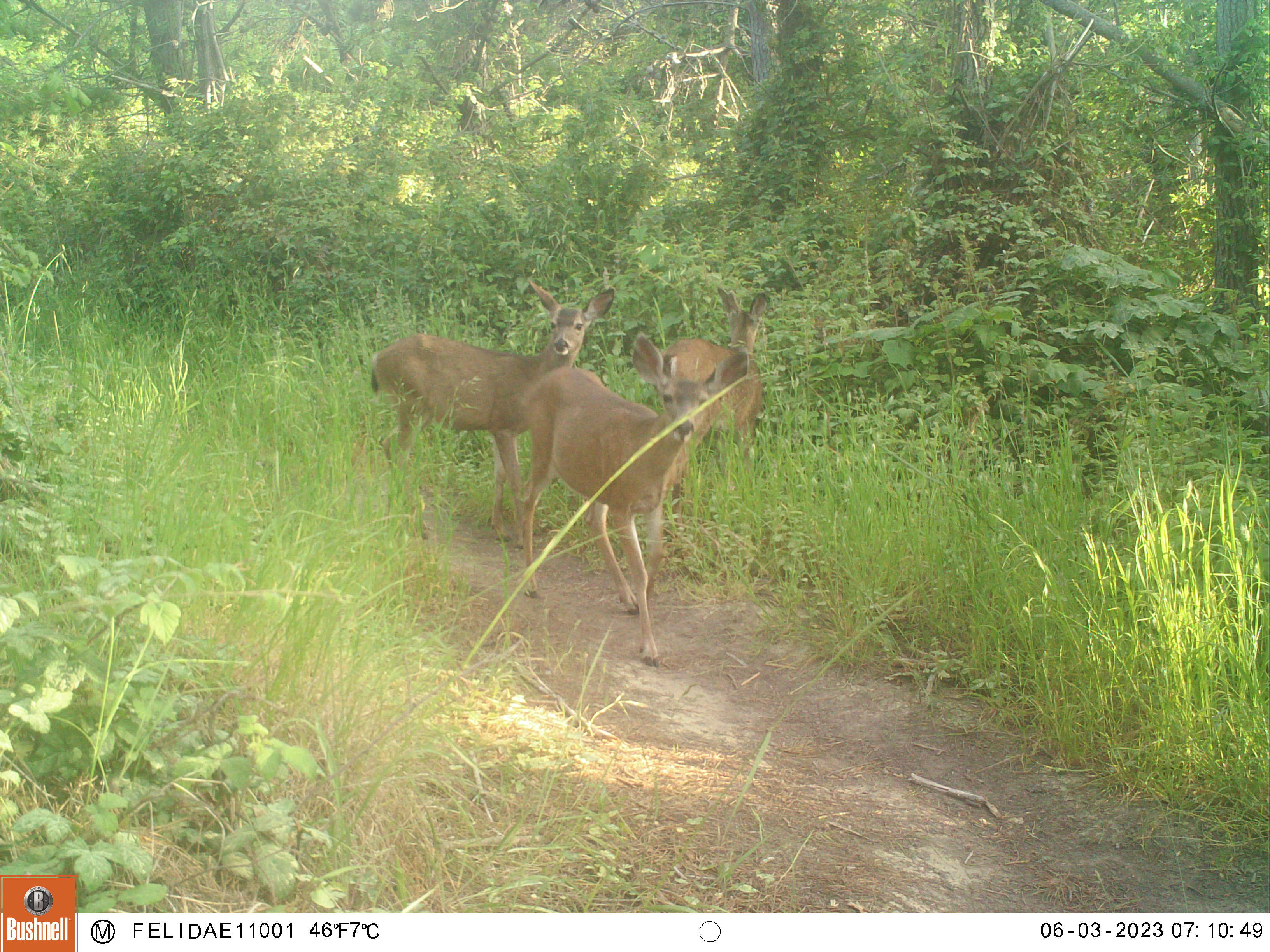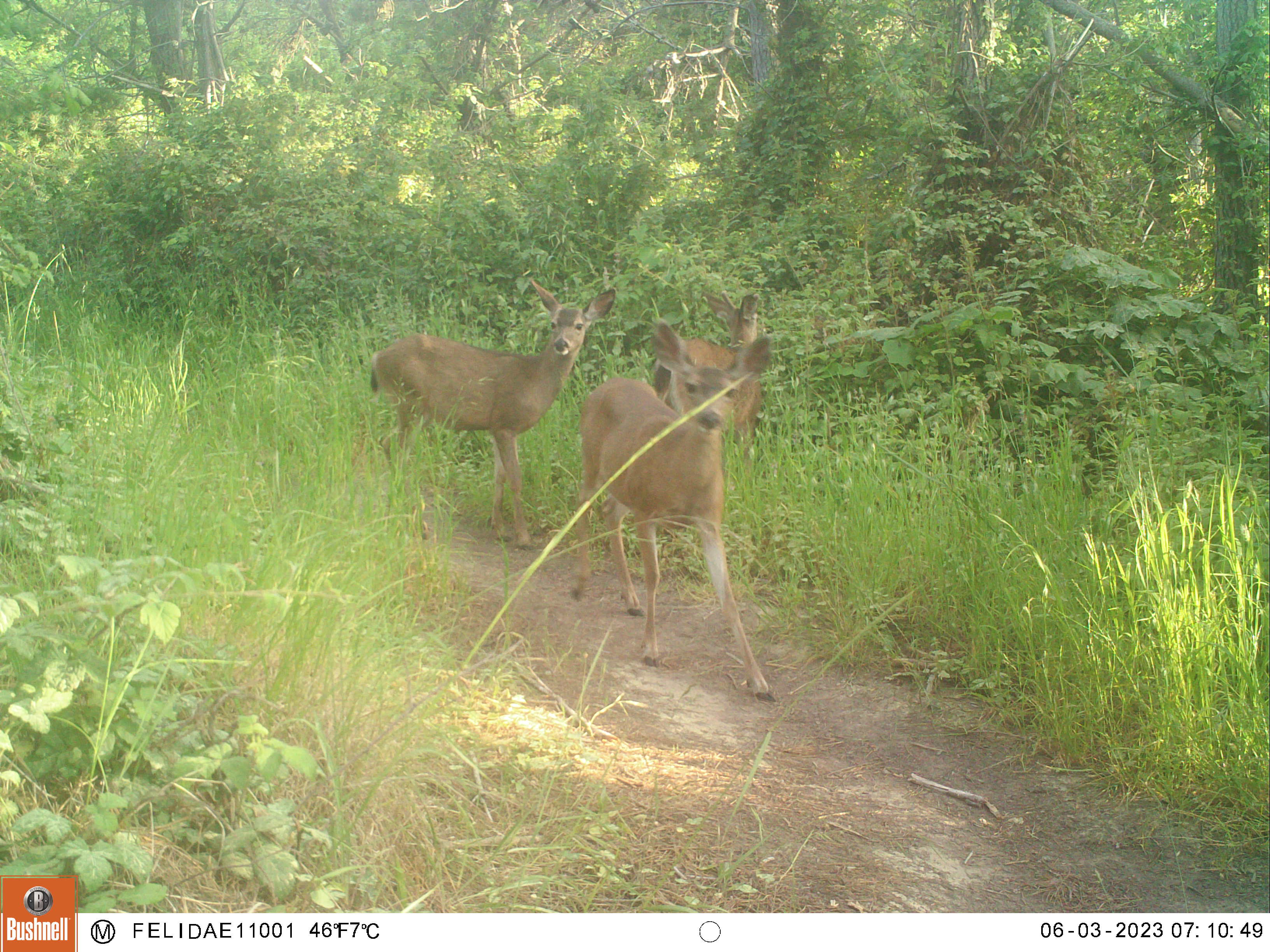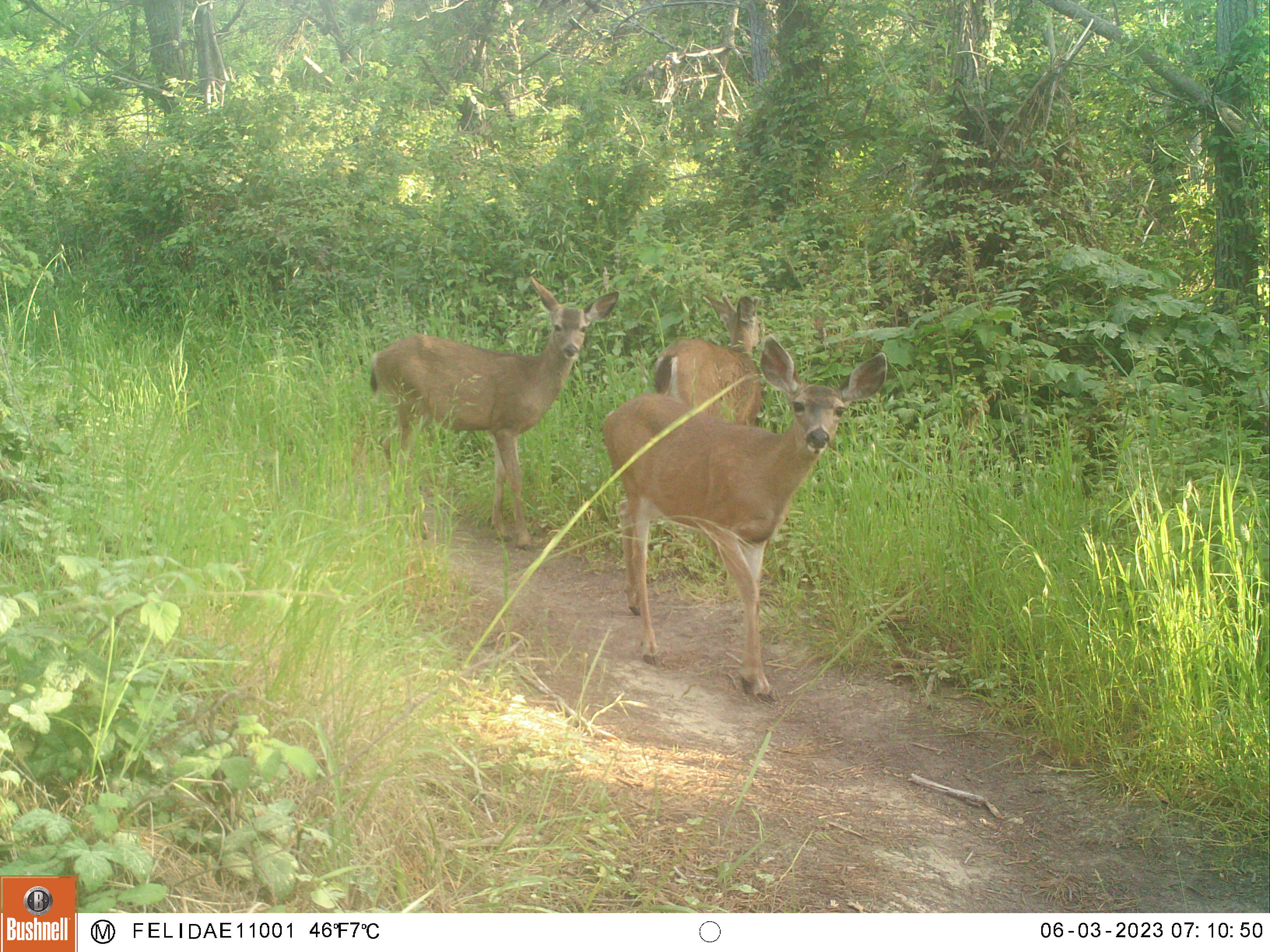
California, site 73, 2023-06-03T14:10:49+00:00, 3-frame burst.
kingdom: Animalia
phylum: Chordata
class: Mammalia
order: Artiodactyla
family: Cervidae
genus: Odocoileus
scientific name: Odocoileus hemionus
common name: mule deer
Mule deer (Odocoileus hemionus).